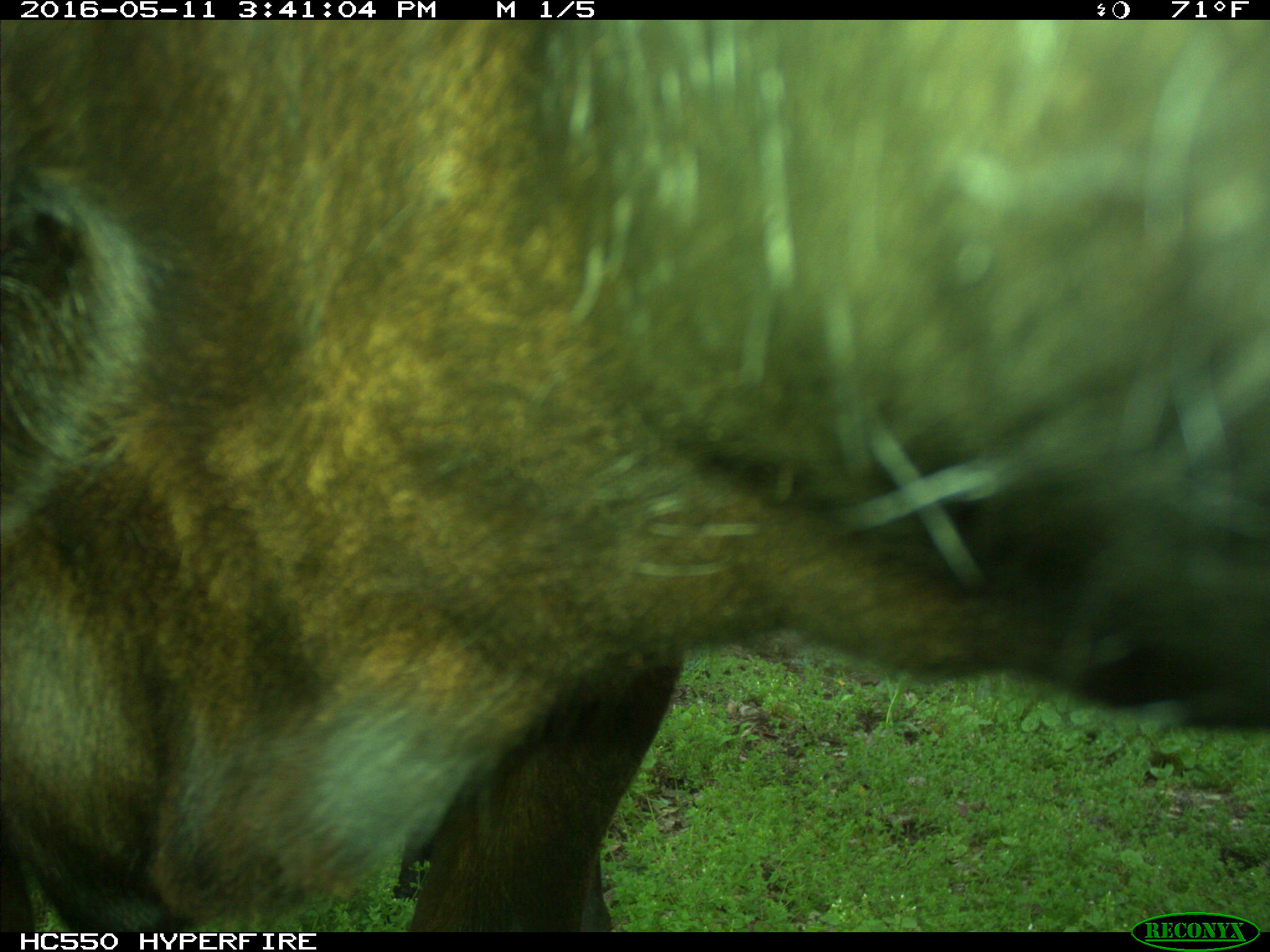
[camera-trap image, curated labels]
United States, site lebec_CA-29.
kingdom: Animalia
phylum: Chordata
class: Mammalia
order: Artiodactyla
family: Bovidae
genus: Bos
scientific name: Bos taurus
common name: domestic cow